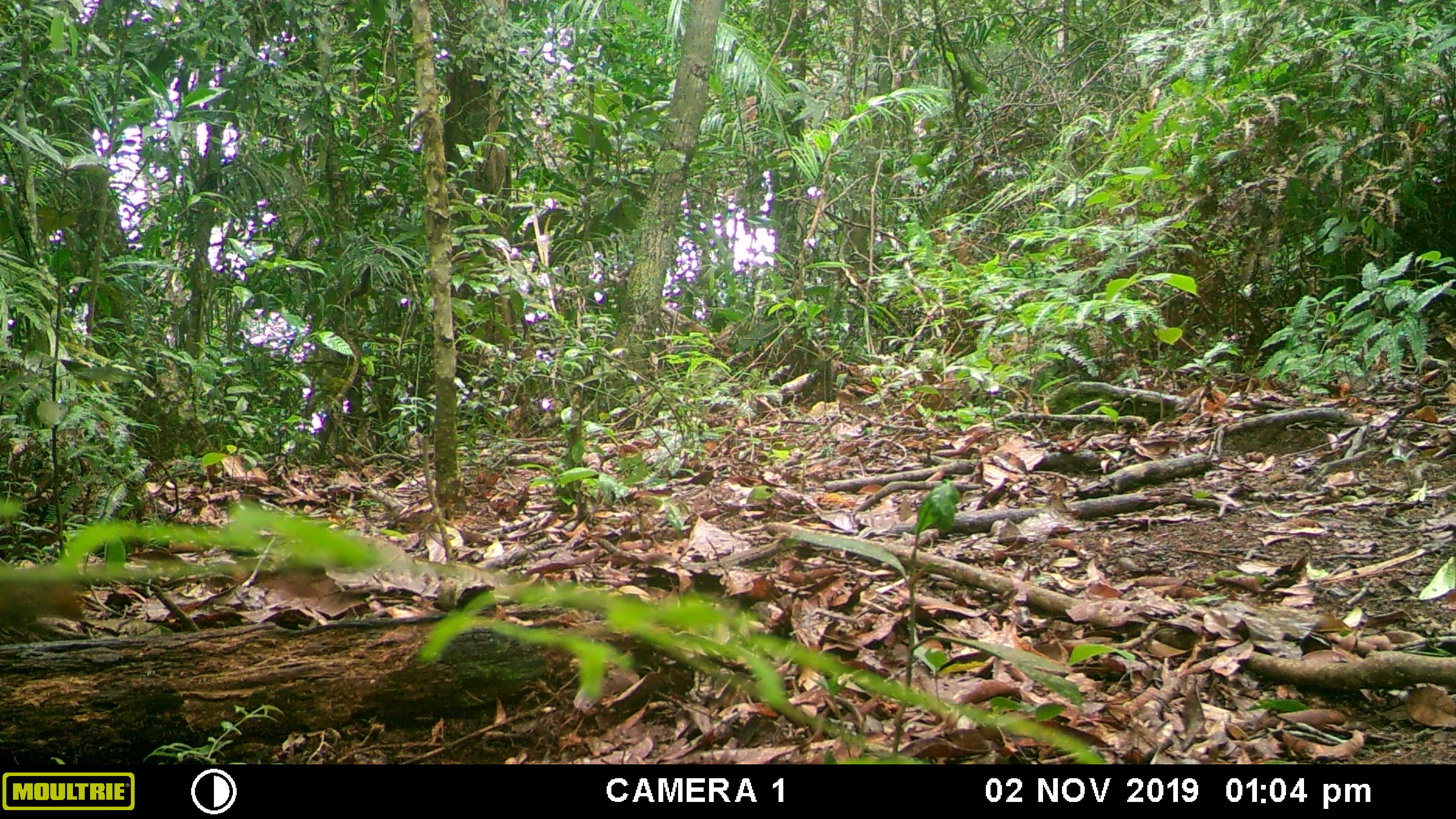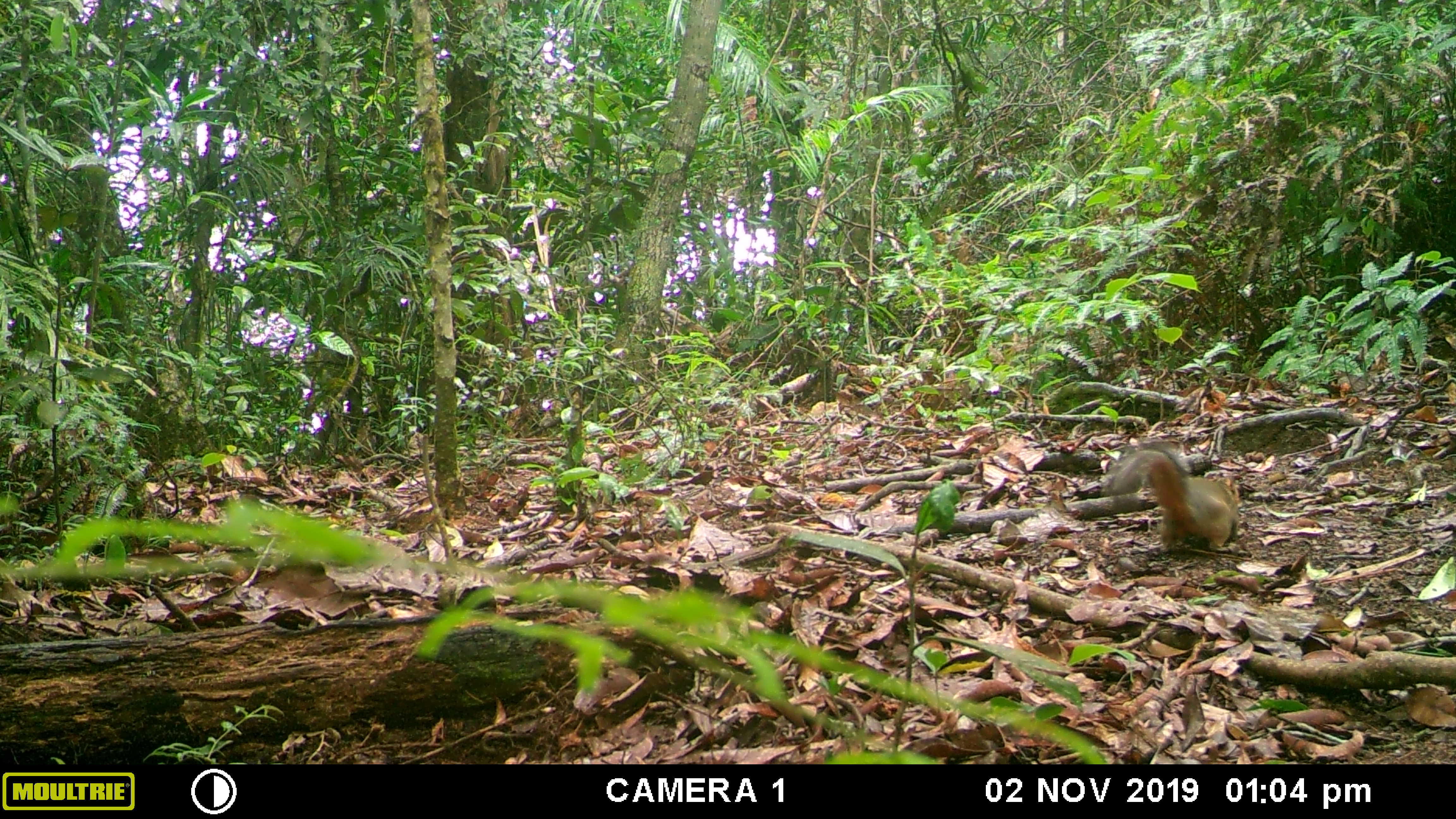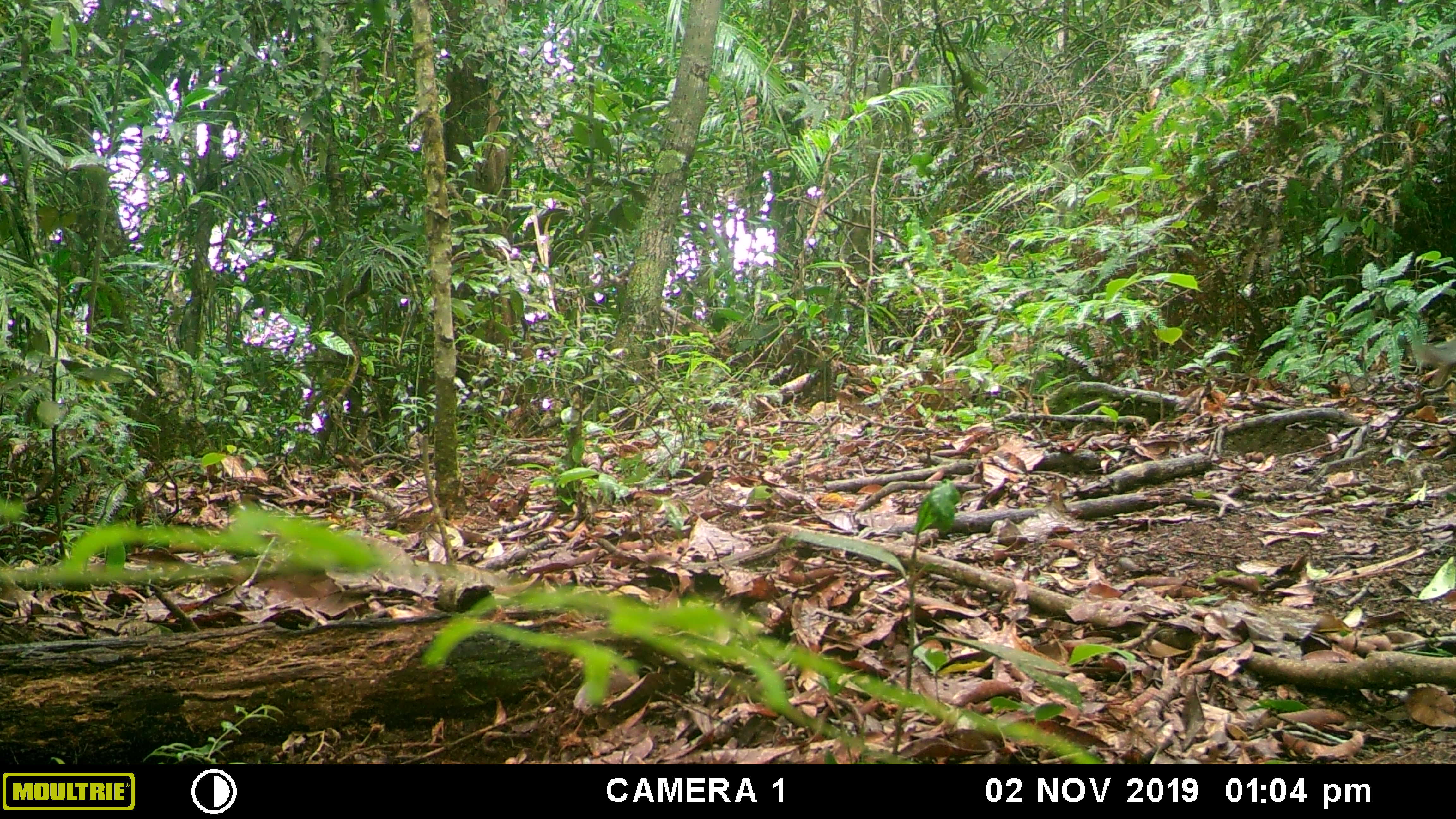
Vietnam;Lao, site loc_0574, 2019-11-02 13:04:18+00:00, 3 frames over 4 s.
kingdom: Animalia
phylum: Chordata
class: Mammalia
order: Rodentia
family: Sciuridae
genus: Dremomys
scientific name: Dremomys rufigenis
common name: red-cheeked squirrel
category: red cheeked squirrel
Red cheeked squirrel (red-cheeked squirrel) (Dremomys rufigenis). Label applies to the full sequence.